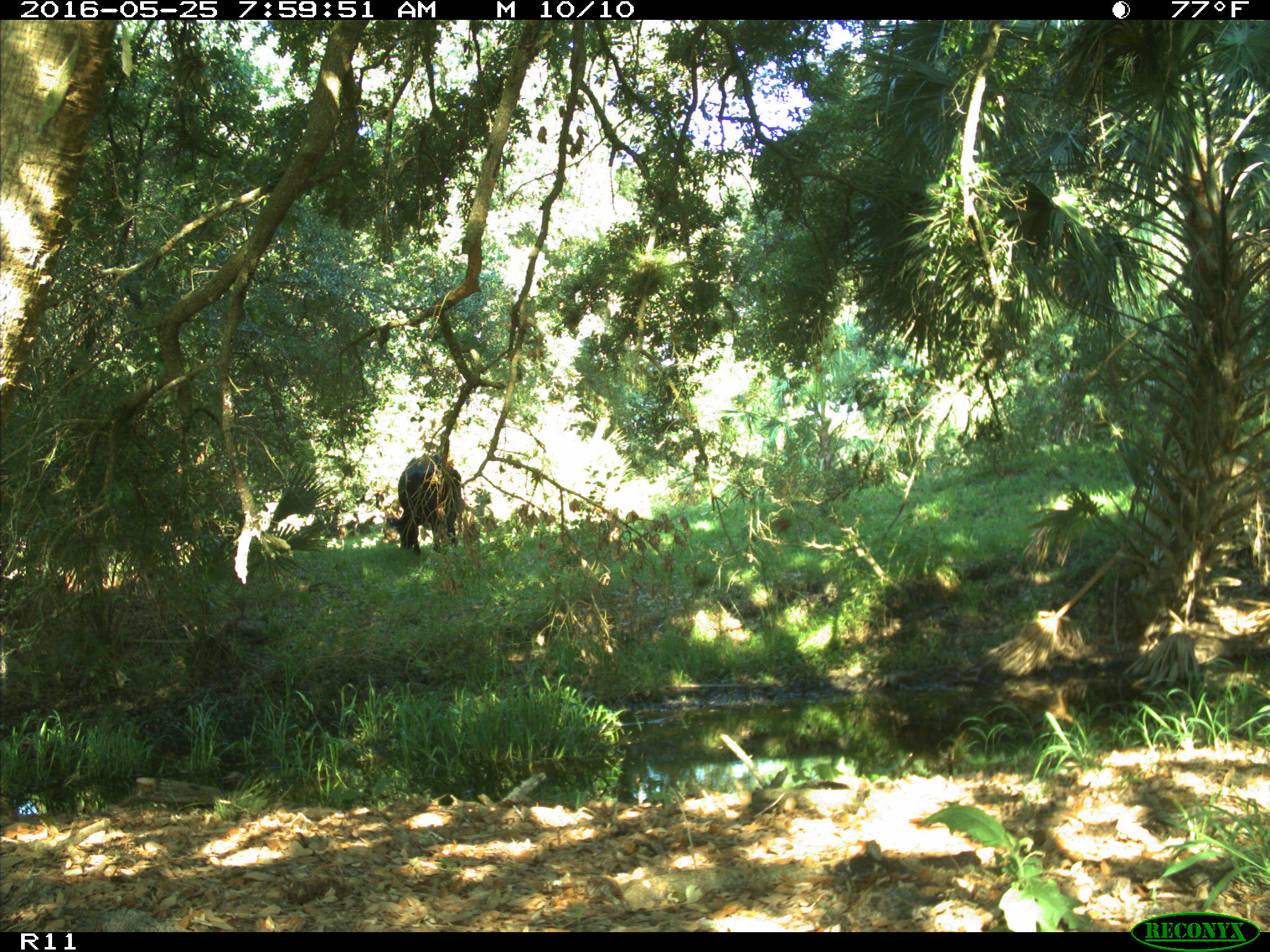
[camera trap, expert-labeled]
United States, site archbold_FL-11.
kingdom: Animalia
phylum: Chordata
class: Mammalia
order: Artiodactyla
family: Bovidae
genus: Bos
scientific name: Bos taurus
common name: domestic cow